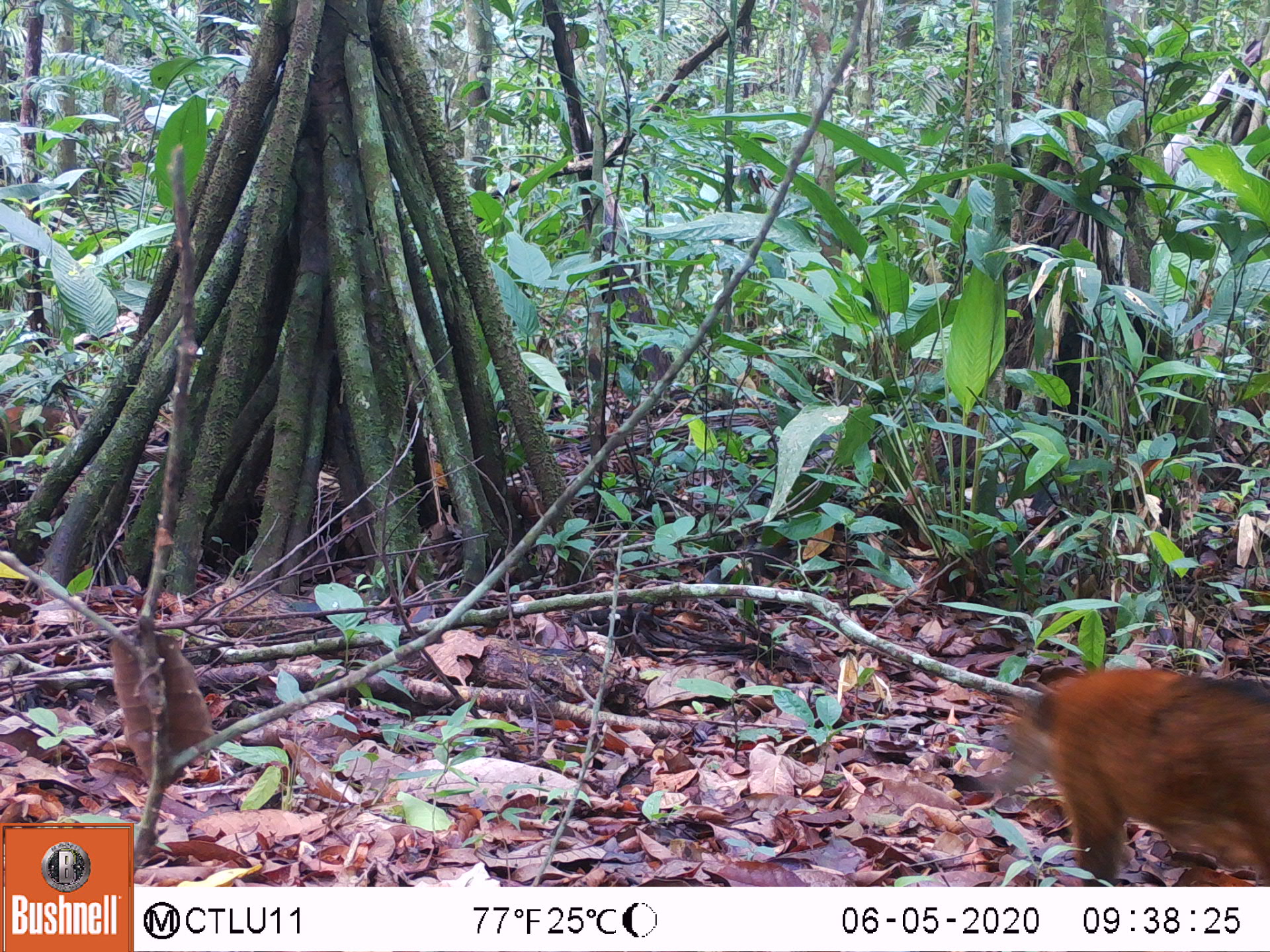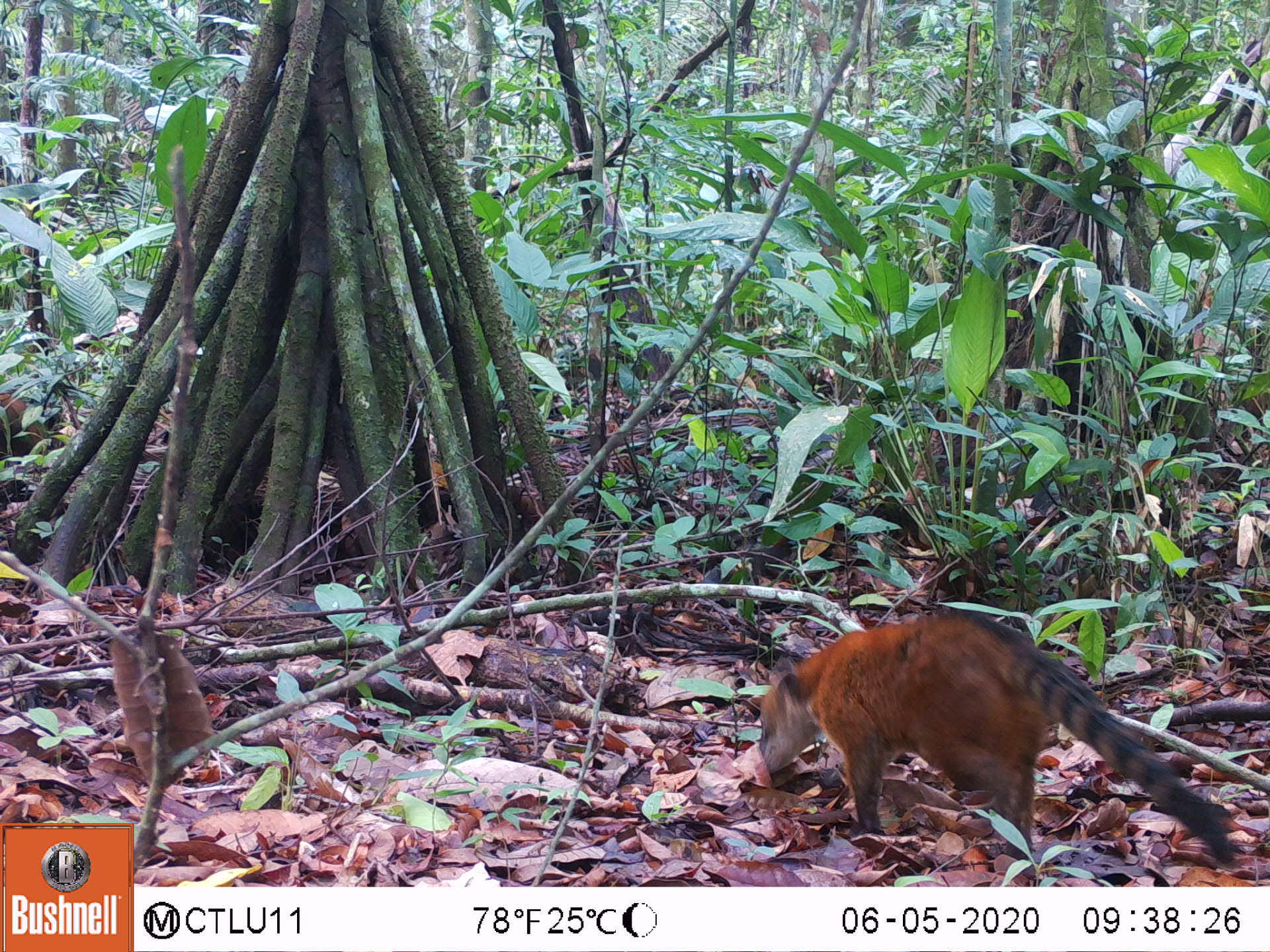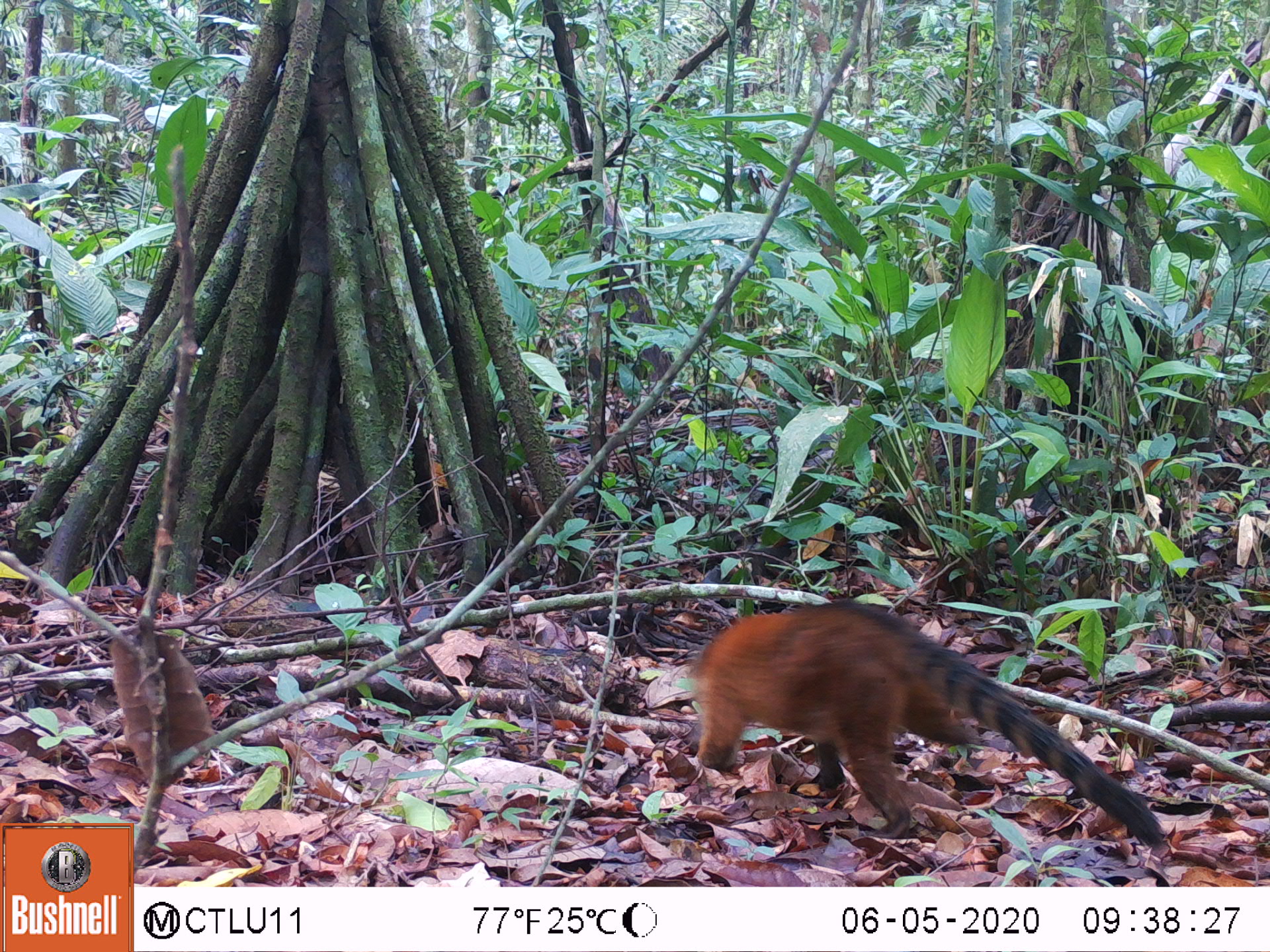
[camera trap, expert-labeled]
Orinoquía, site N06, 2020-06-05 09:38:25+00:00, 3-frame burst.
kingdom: Animalia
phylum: Chordata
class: Mammalia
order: Carnivora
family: Procyonidae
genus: Nasua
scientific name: Nasua nasua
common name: south american coati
South american coati (Nasua nasua).